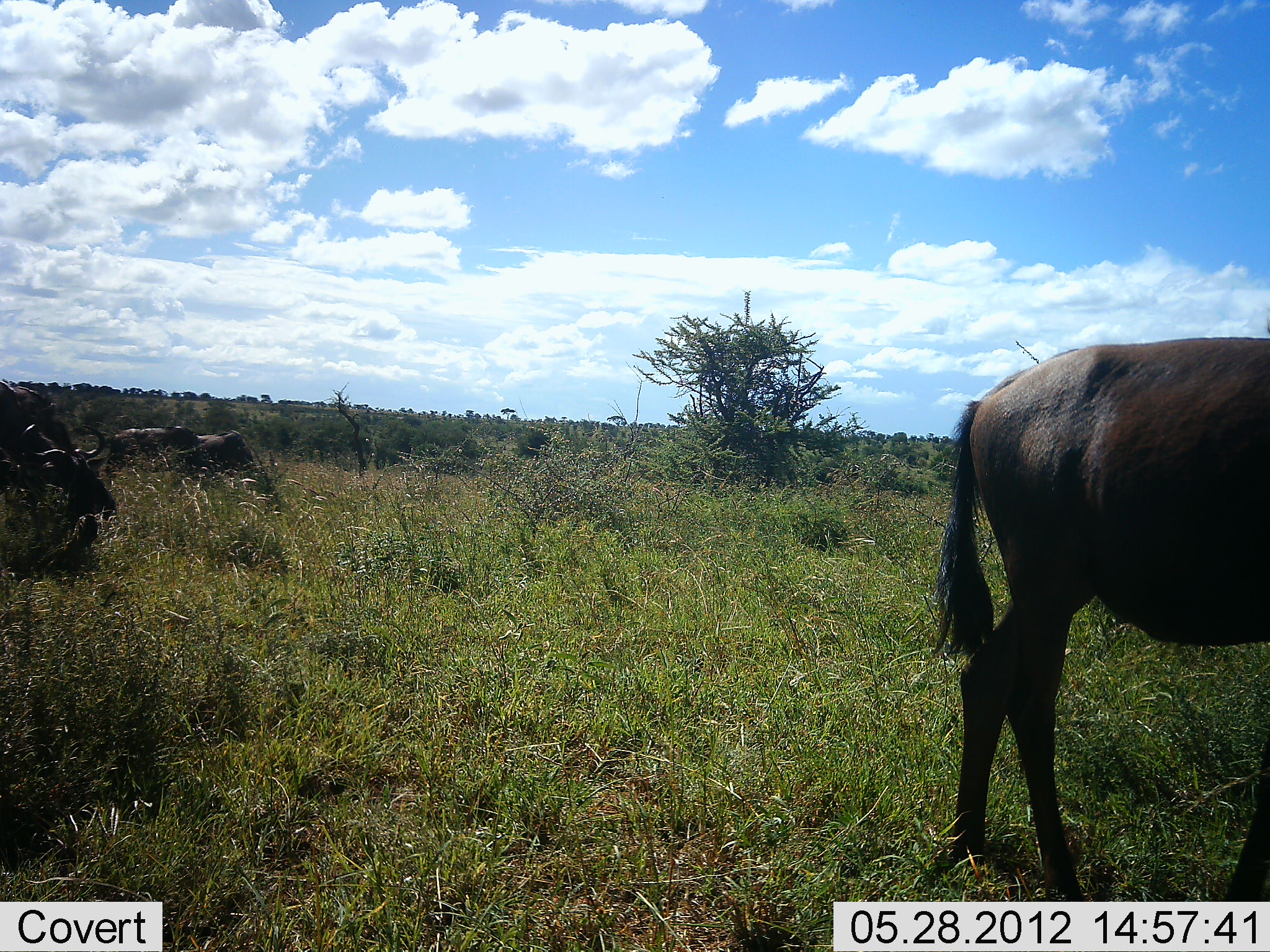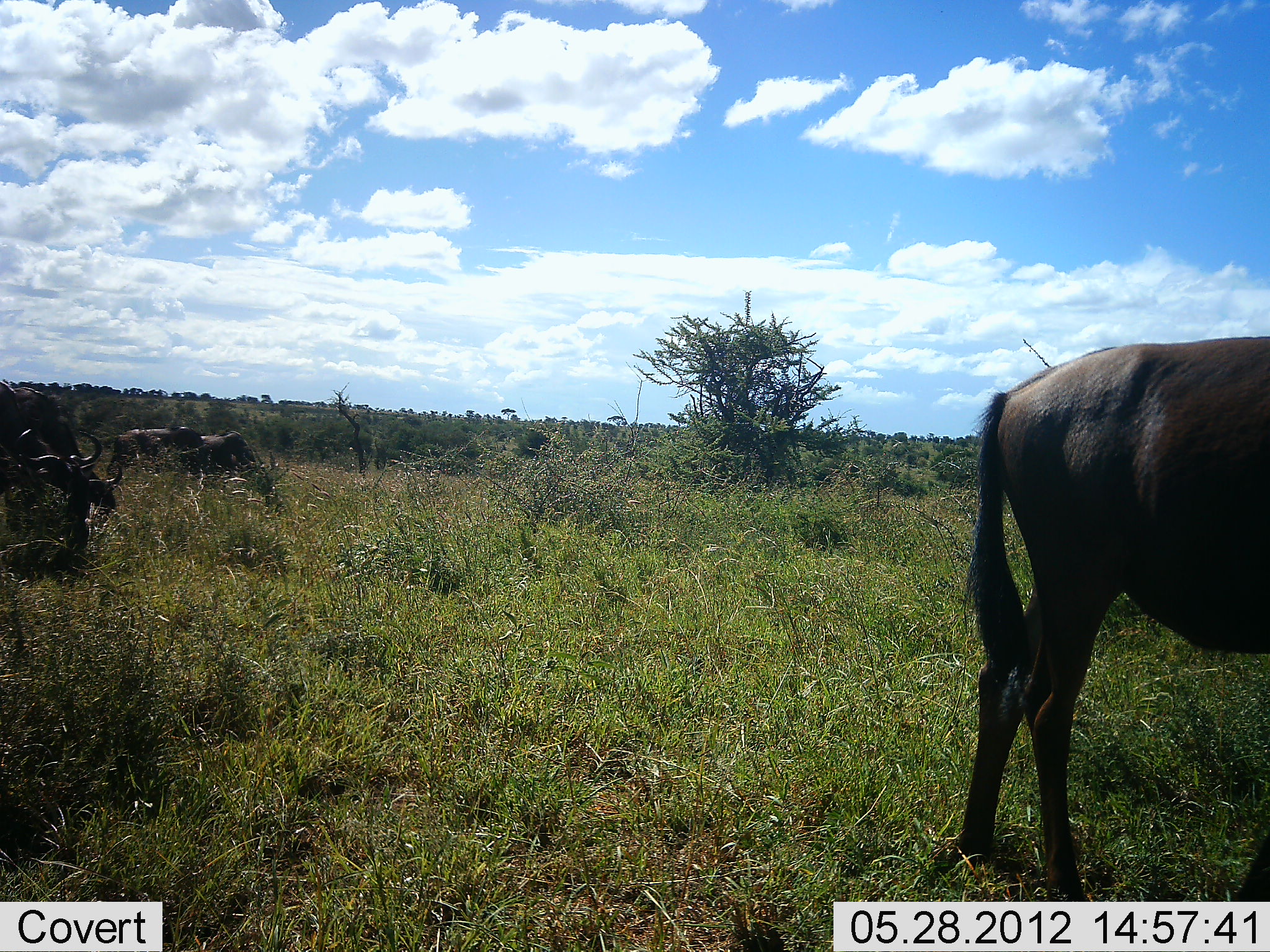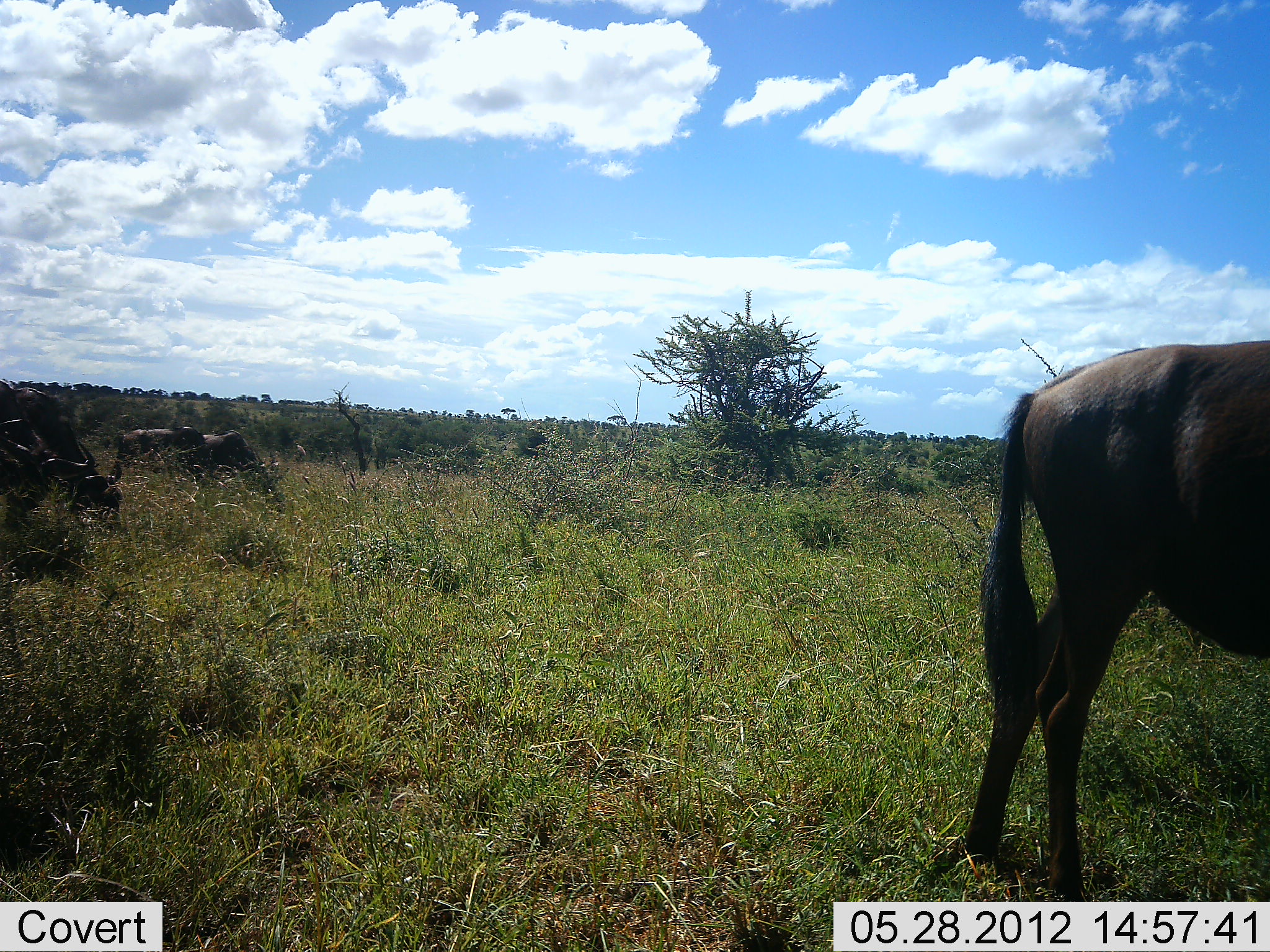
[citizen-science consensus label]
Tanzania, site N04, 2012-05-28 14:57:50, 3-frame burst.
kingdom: Animalia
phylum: Chordata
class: Mammalia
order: Artiodactyla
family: Bovidae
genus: Connochaetes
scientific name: Connochaetes taurinus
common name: blue wildebeest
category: wildebeest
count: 4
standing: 60%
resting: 0%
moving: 30%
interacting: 0%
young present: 0%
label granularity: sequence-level